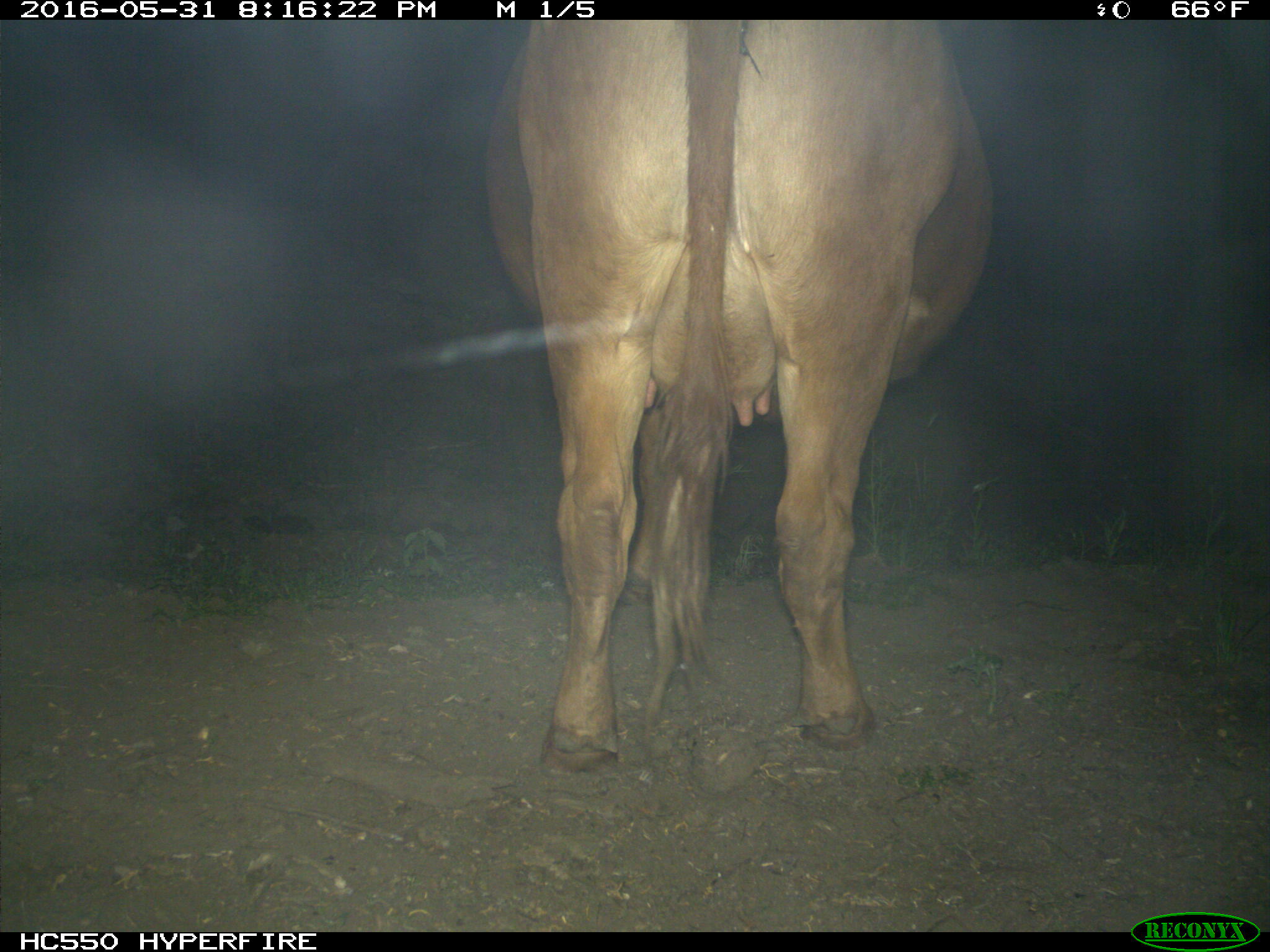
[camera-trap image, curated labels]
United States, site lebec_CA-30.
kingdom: Animalia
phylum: Chordata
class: Mammalia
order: Artiodactyla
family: Bovidae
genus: Bos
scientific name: Bos taurus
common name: domestic cow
Bos taurus (domestic cow).